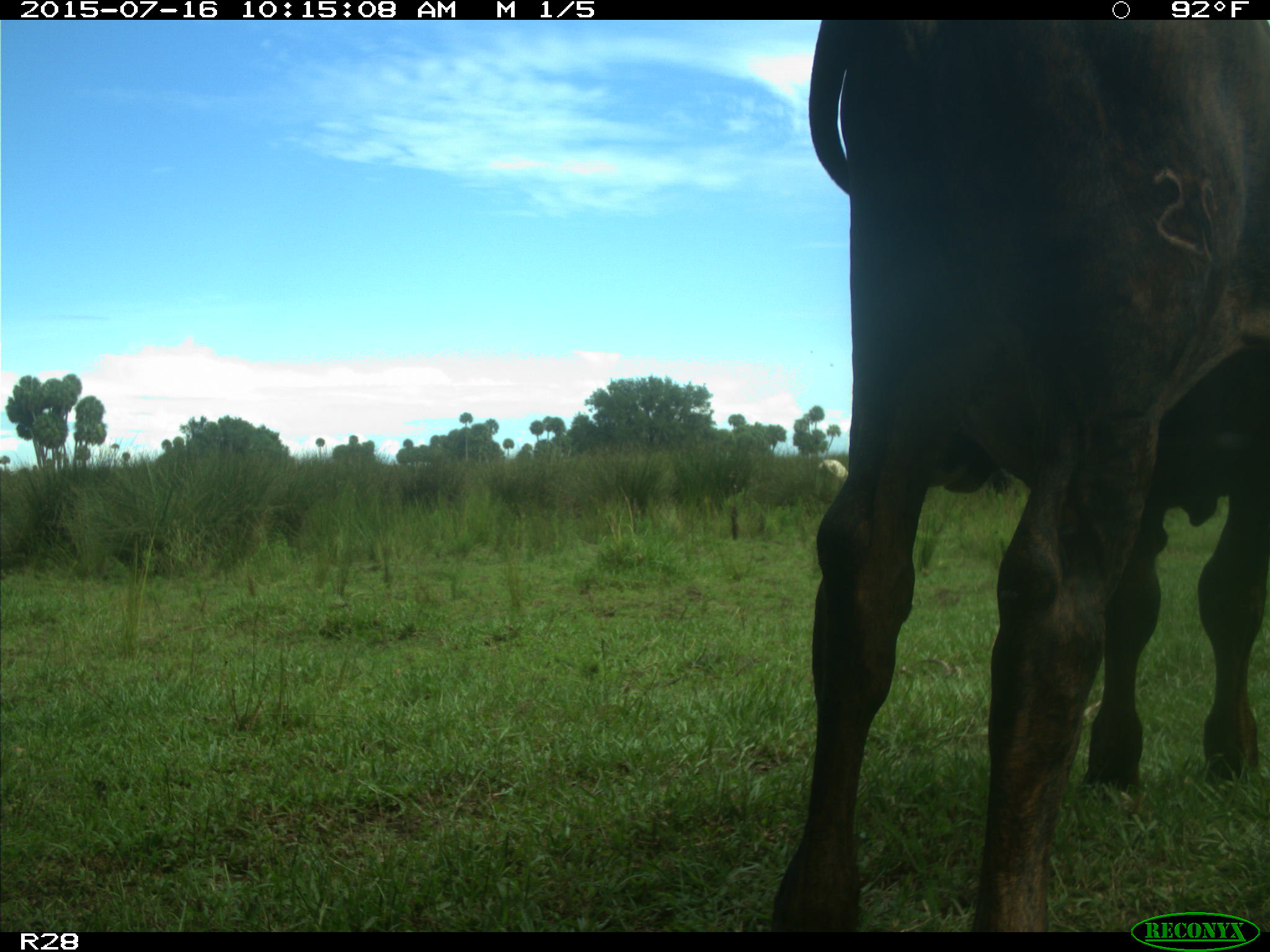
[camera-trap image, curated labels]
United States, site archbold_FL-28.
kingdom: Animalia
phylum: Chordata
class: Mammalia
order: Artiodactyla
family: Bovidae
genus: Bos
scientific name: Bos taurus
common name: domestic cow